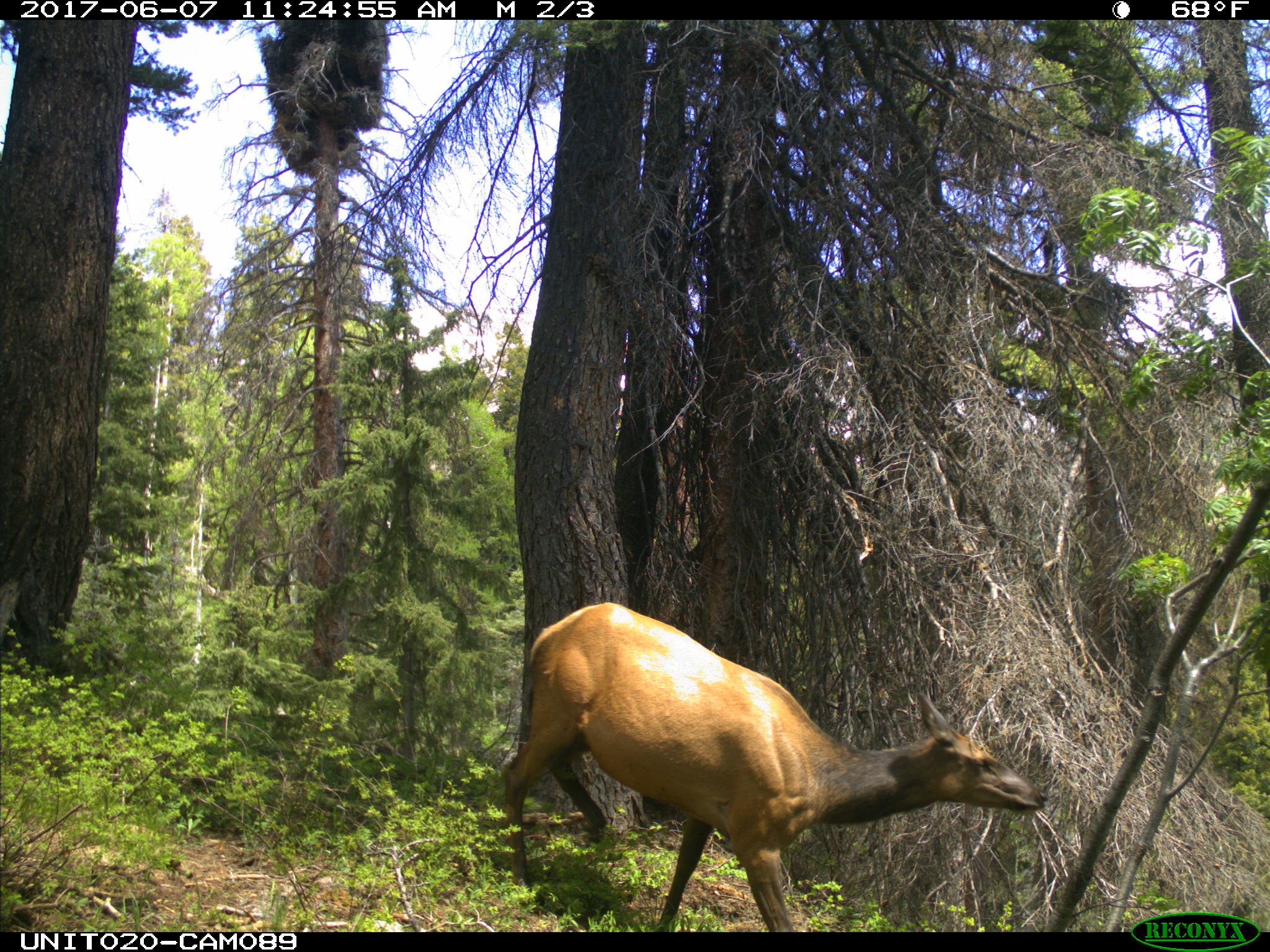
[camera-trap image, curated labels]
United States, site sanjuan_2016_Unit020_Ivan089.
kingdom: Animalia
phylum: Chordata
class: Mammalia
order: Artiodactyla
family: Cervidae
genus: Cervus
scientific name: Cervus elaphus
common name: red deer